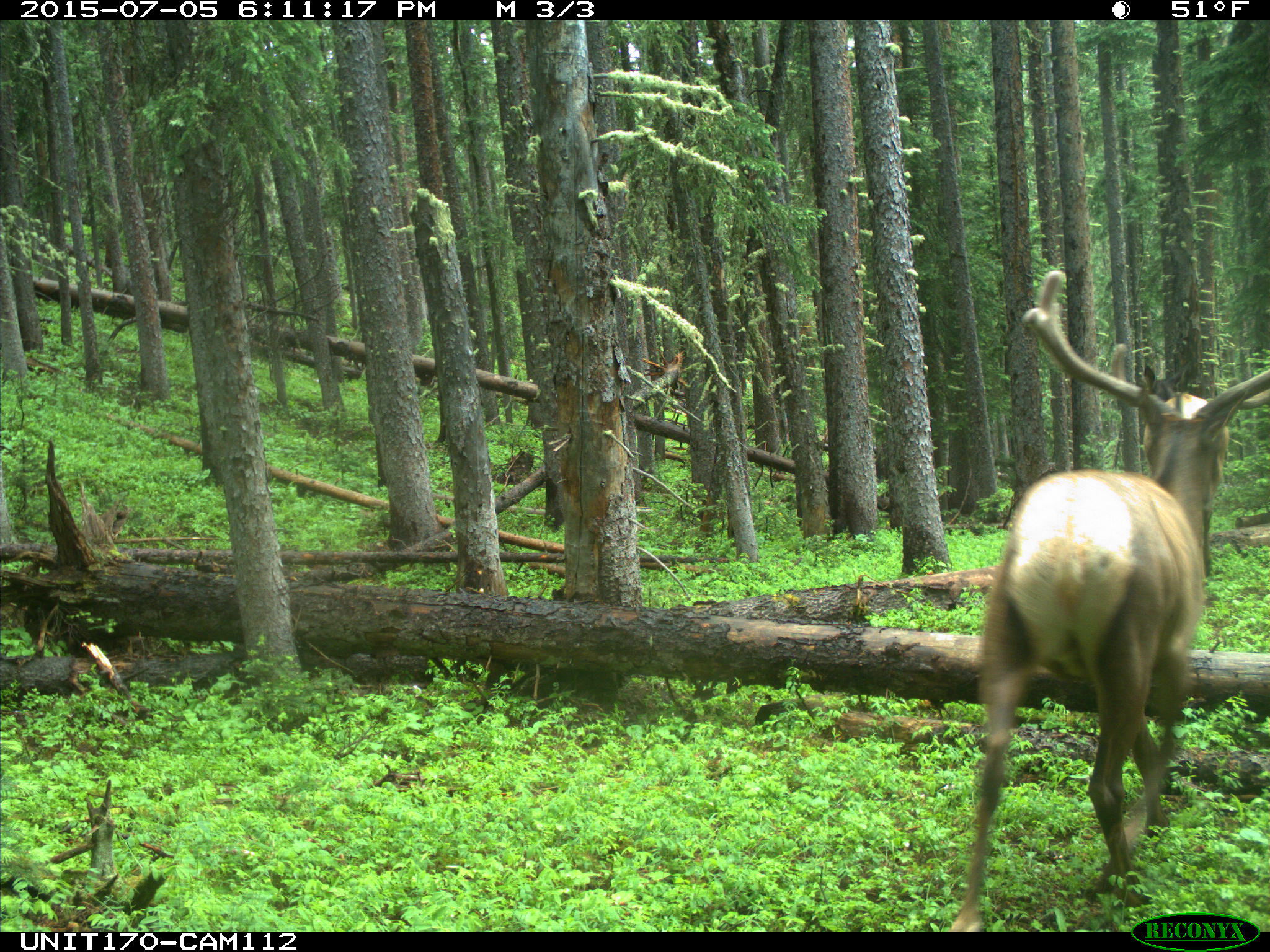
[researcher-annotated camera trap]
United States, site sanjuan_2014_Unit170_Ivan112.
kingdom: Animalia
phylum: Chordata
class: Mammalia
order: Artiodactyla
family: Cervidae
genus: Cervus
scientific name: Cervus elaphus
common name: red deer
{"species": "Cervus elaphus (red deer)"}